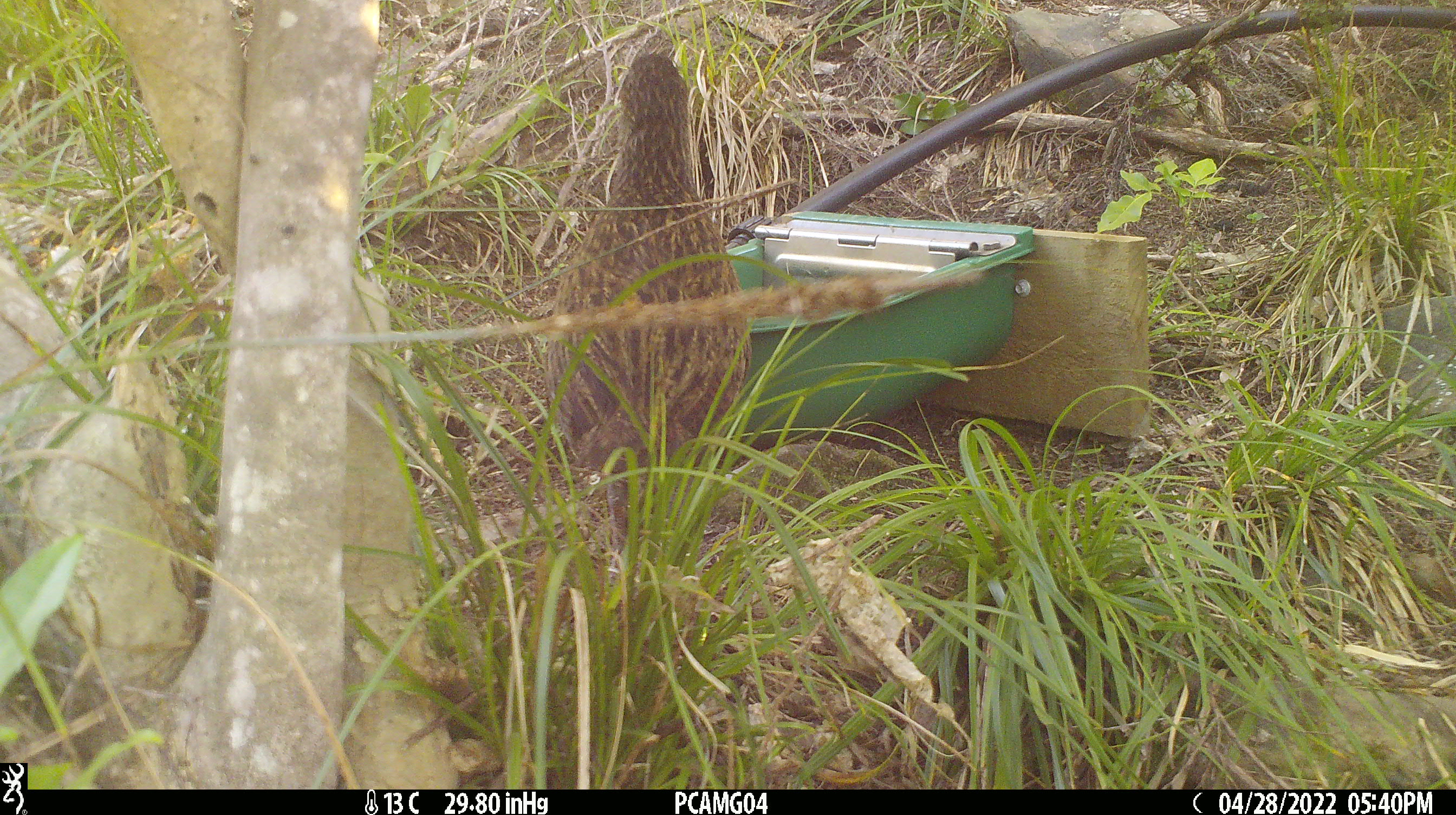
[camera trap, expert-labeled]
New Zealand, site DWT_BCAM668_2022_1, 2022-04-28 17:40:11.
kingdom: Animalia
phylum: Chordata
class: Aves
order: Gruiformes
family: Rallidae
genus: Gallirallus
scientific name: Gallirallus australis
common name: weka